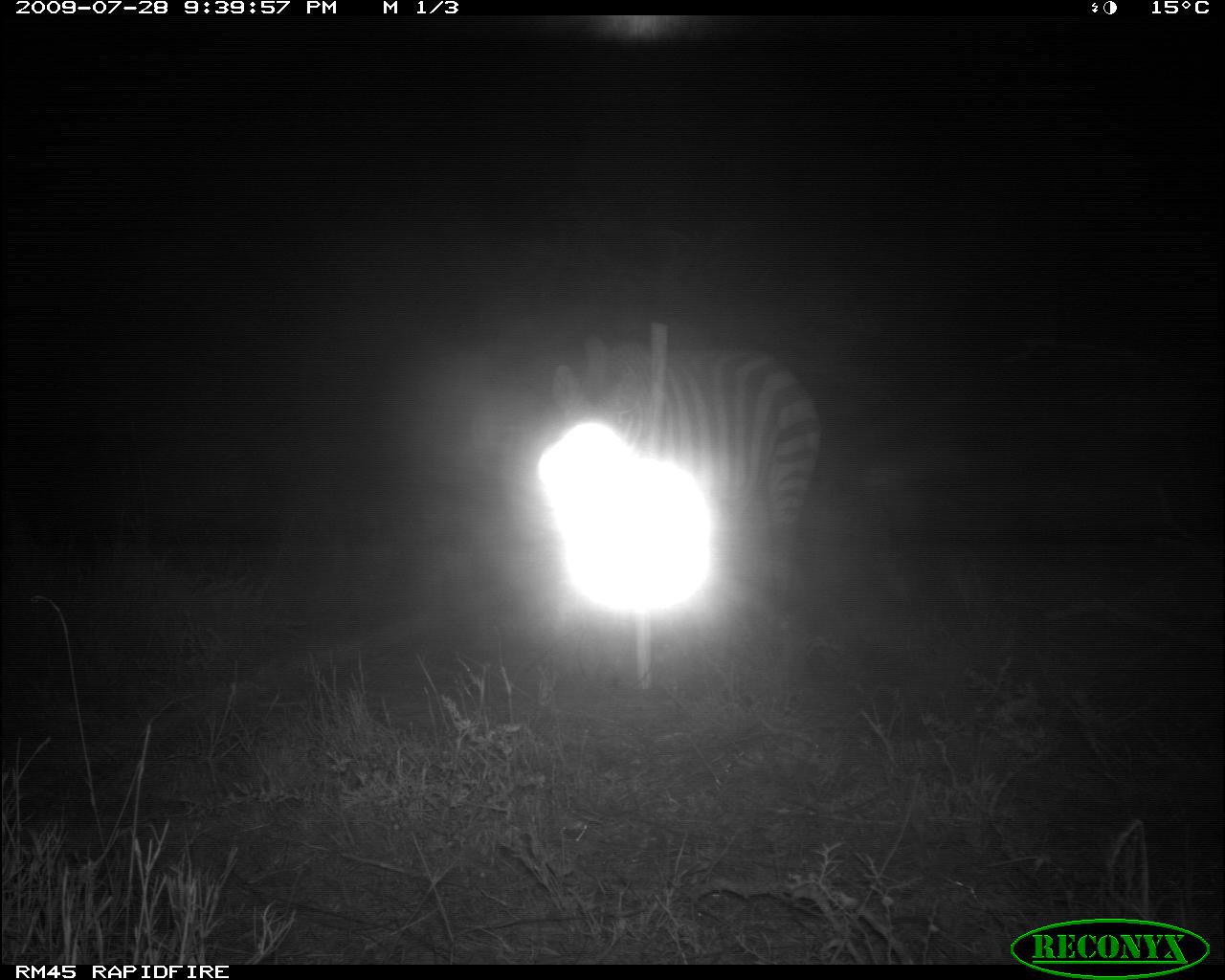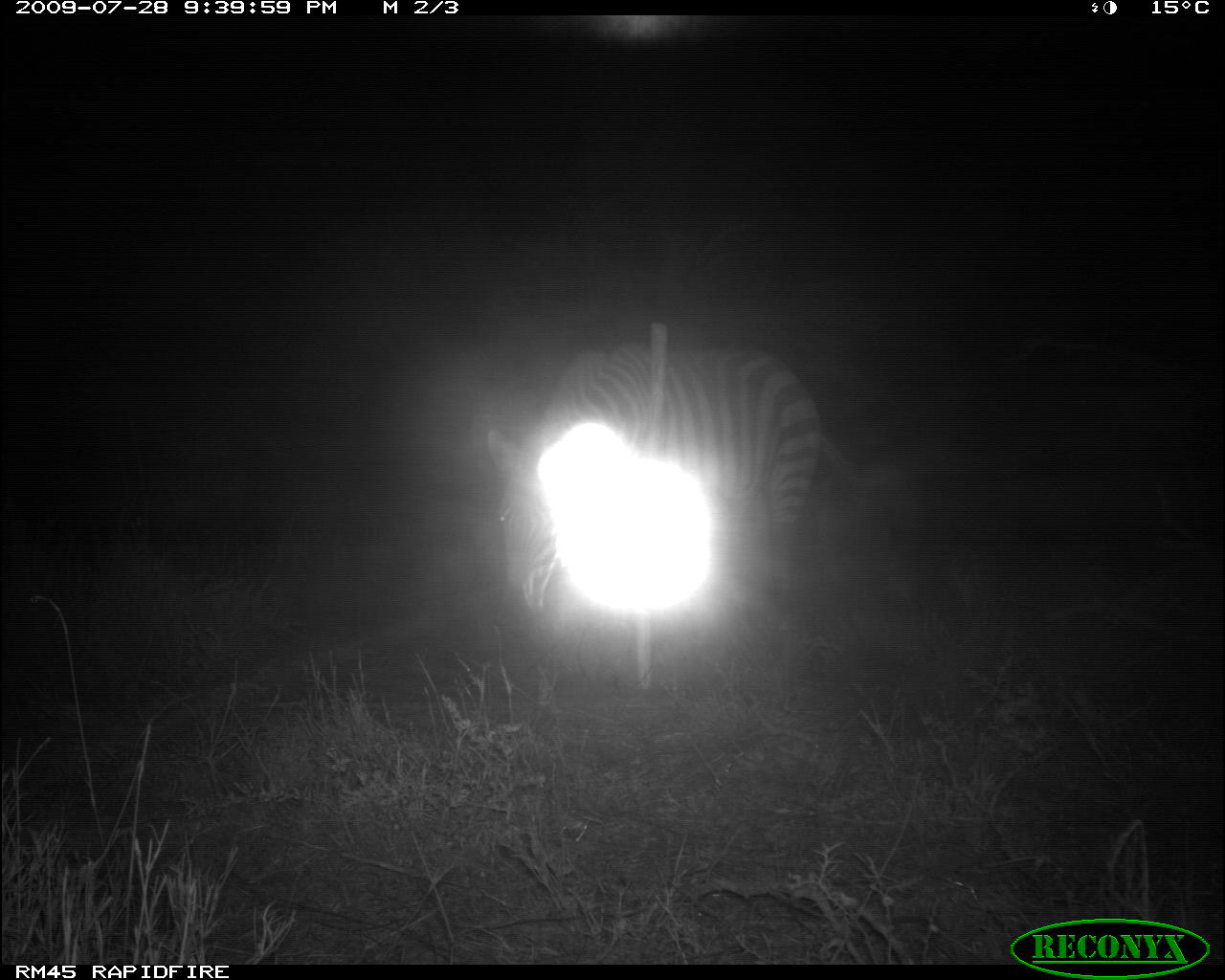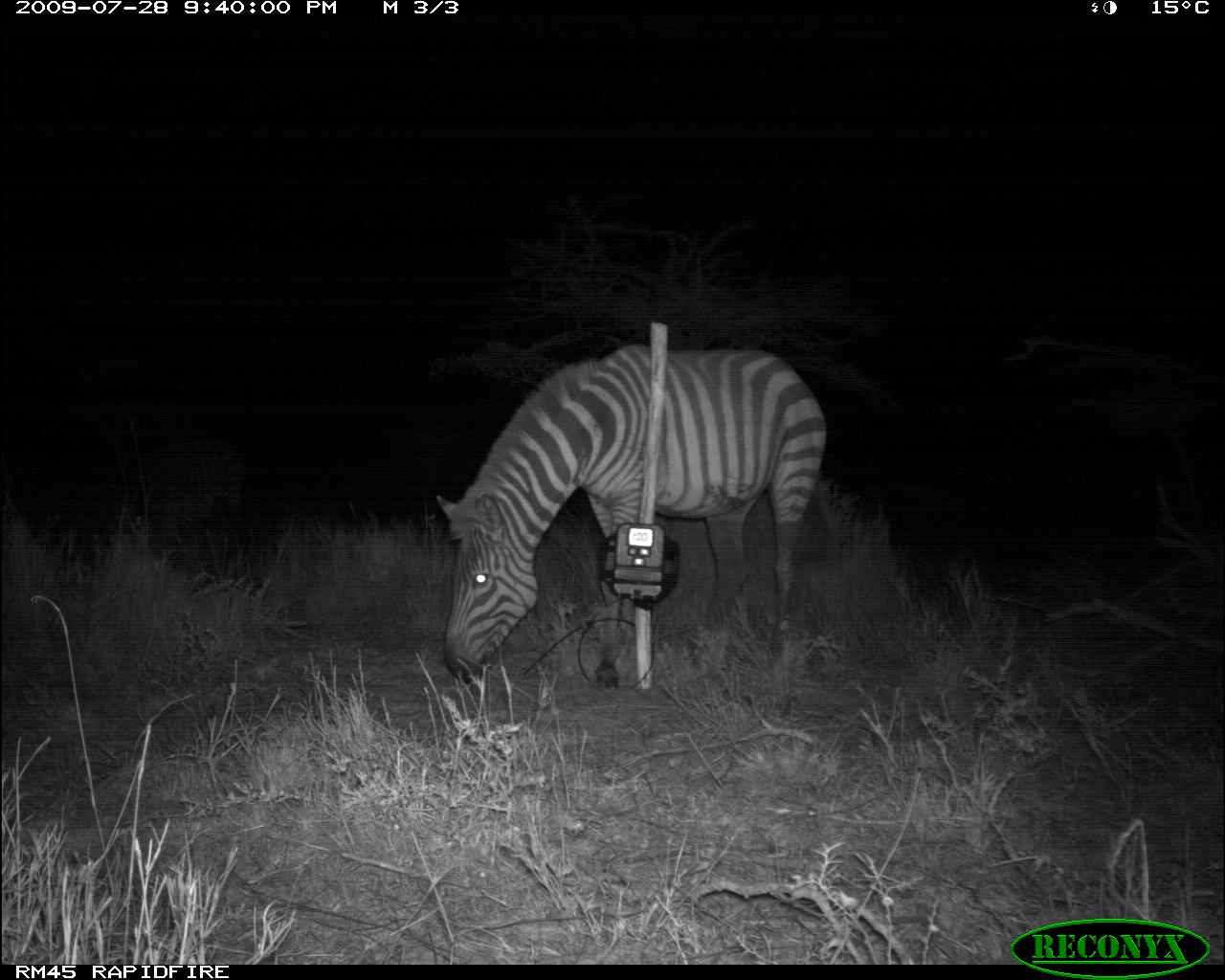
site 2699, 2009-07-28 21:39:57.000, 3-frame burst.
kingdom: Animalia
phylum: Chordata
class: Mammalia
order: Perissodactyla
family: Equidae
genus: Equus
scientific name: Equus quagga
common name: plains zebra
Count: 1.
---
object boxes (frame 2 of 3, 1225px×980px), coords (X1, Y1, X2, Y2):
equus quagga: (484, 339, 824, 660)